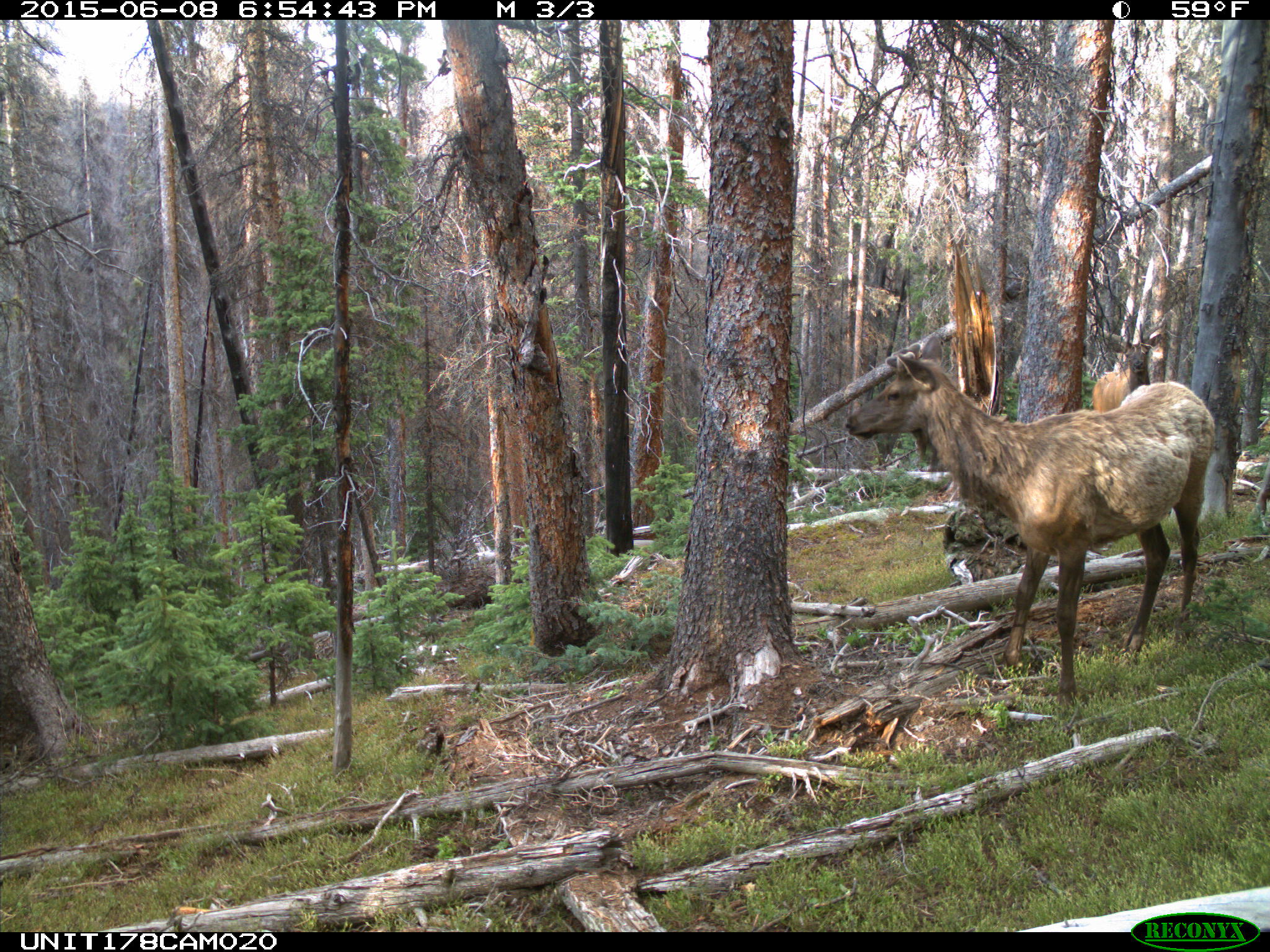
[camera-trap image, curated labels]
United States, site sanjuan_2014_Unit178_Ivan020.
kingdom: Animalia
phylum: Chordata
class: Mammalia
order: Artiodactyla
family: Cervidae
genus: Cervus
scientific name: Cervus elaphus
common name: red deer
Cervus elaphus (red deer).